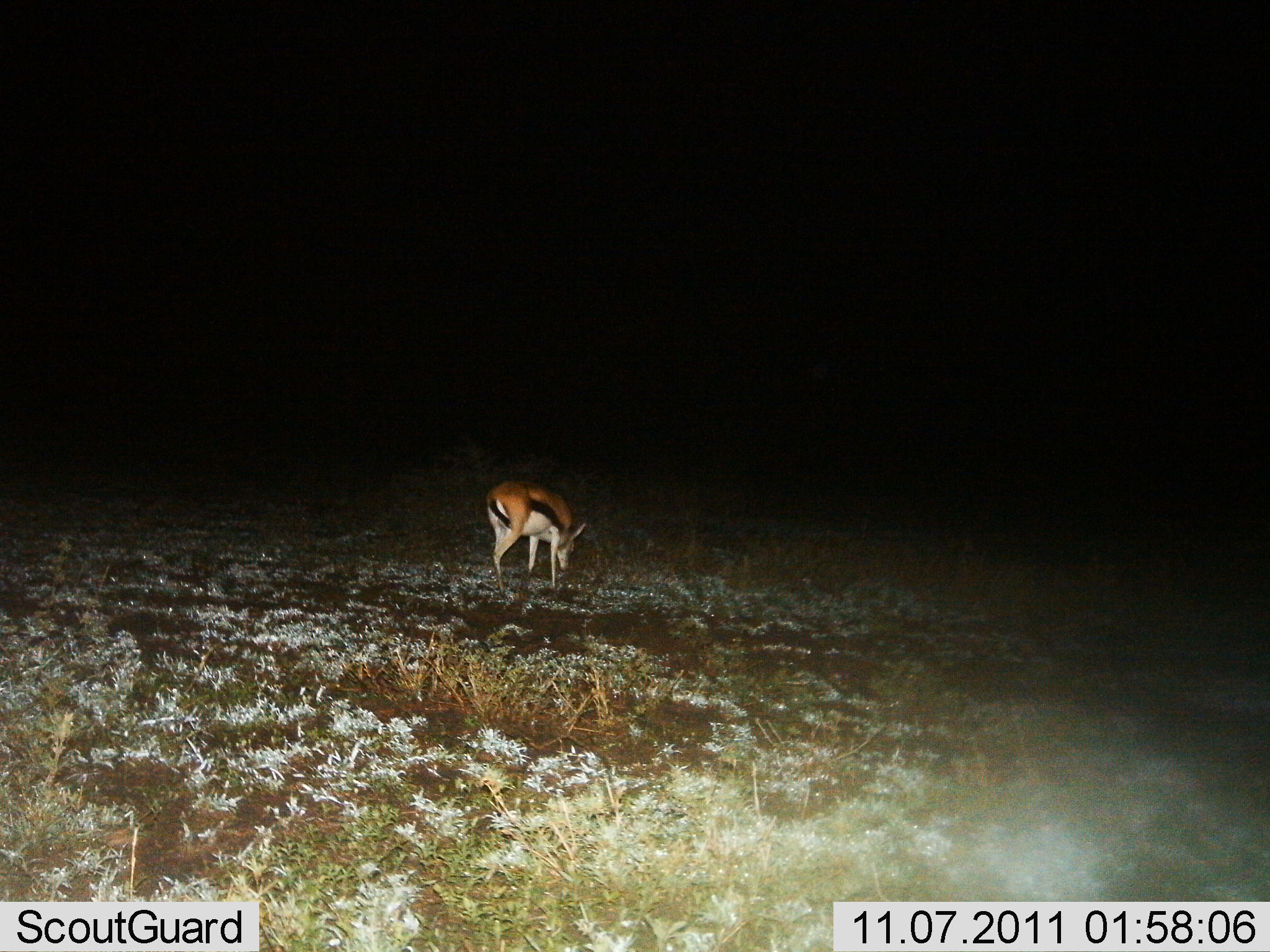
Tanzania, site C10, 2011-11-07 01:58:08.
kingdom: Animalia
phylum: Chordata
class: Mammalia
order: Artiodactyla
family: Bovidae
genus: Eudorcas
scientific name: Eudorcas thomsonii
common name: thomson's gazelle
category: gazellethomsons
Gazellethomsons (thomson's gazelle) (Eudorcas thomsonii), count 1. Behavior (volunteer vote fractions): standing 55%, resting 0%, moving 9%, interacting 0%. Young present (vote fraction): 0%. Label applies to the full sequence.